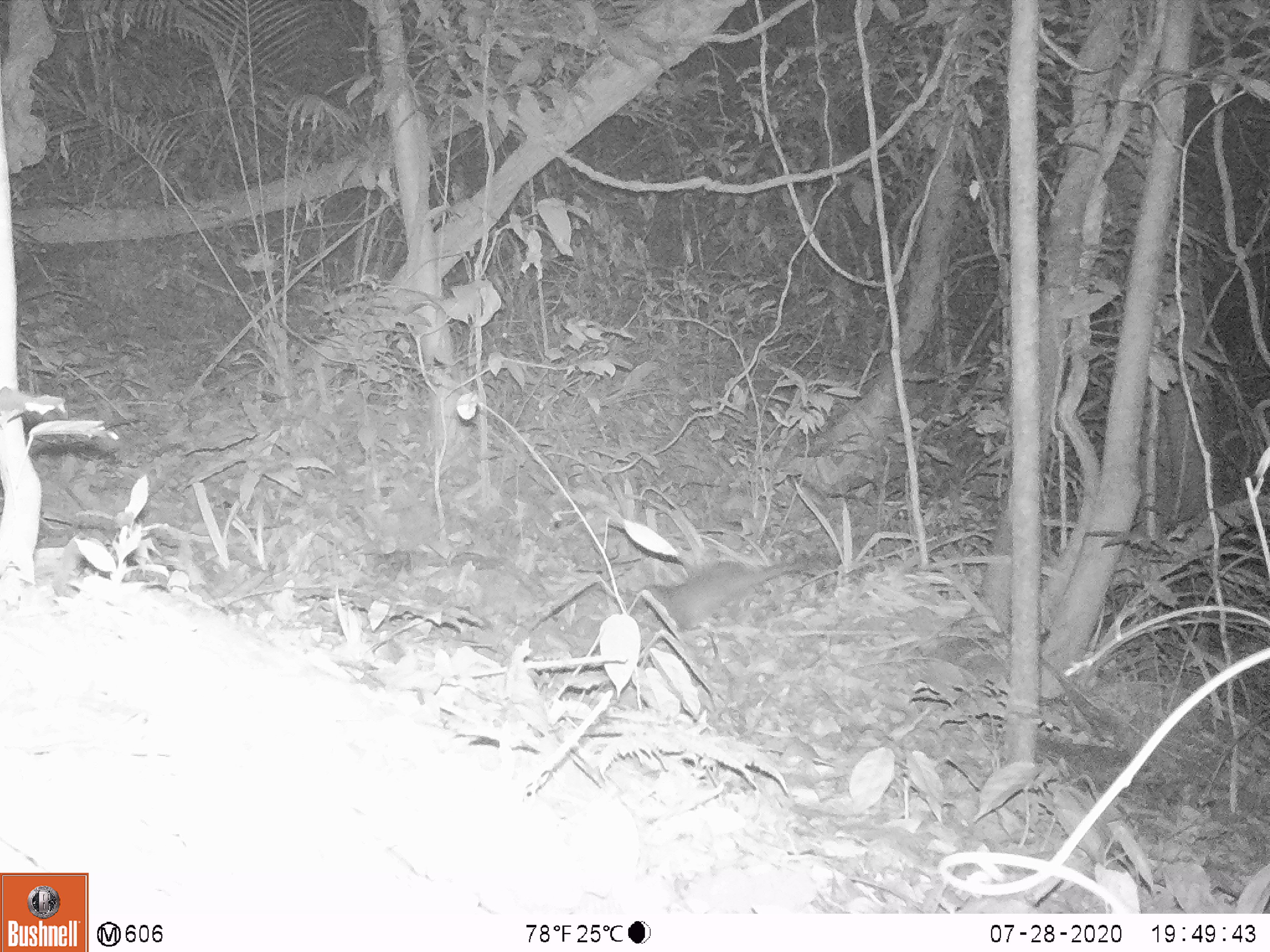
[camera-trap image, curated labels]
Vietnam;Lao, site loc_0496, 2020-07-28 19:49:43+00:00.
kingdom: Animalia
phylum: Chordata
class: Mammalia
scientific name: Mammalia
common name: mammal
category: unidentified small mammal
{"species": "unidentified small mammal (mammal) (Mammalia)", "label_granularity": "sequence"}